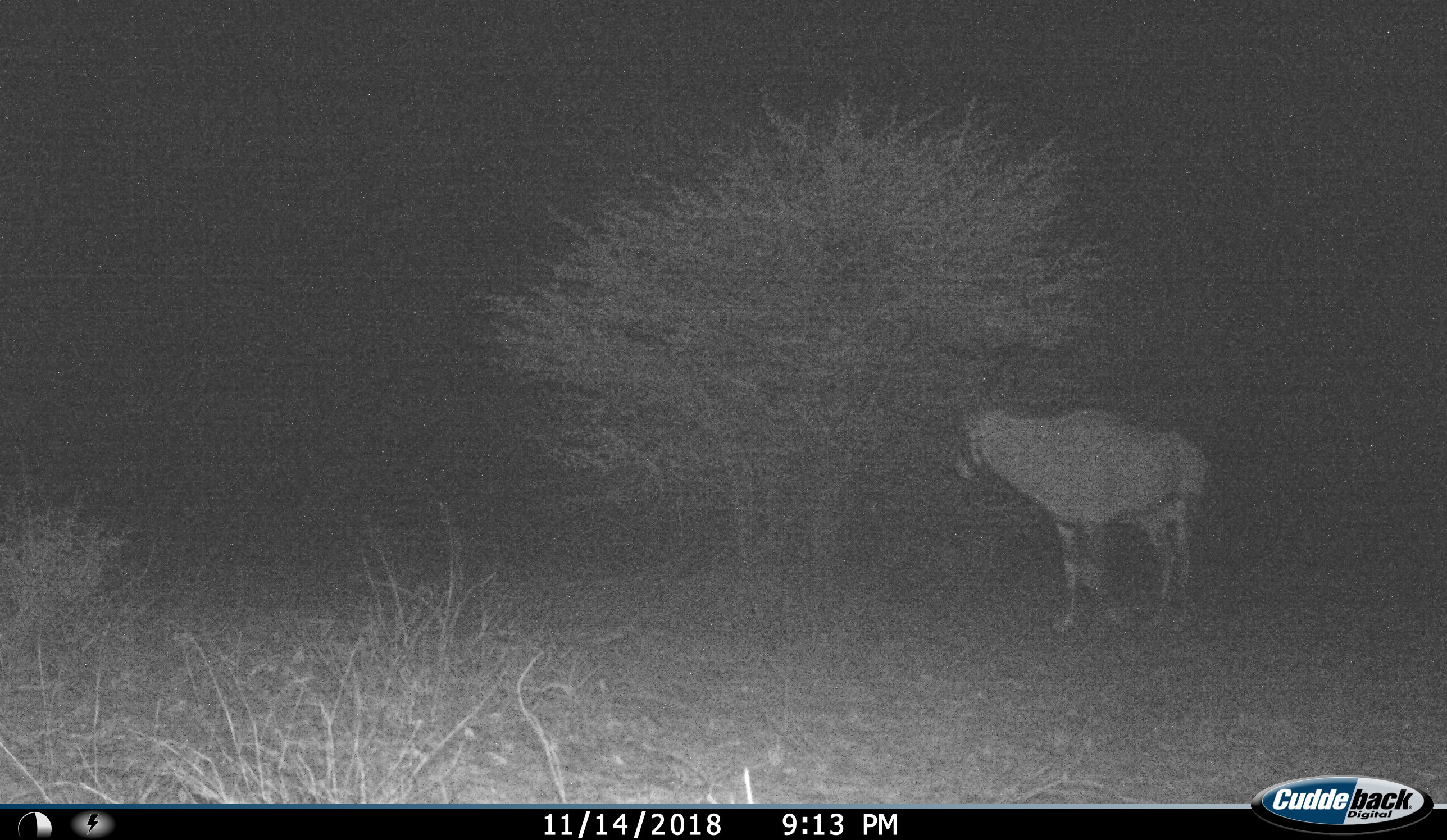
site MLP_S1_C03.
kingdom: Animalia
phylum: Chordata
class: Mammalia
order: Artiodactyla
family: Bovidae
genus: Oryx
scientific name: Oryx gazella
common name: gemsbok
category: oryx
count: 1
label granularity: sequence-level